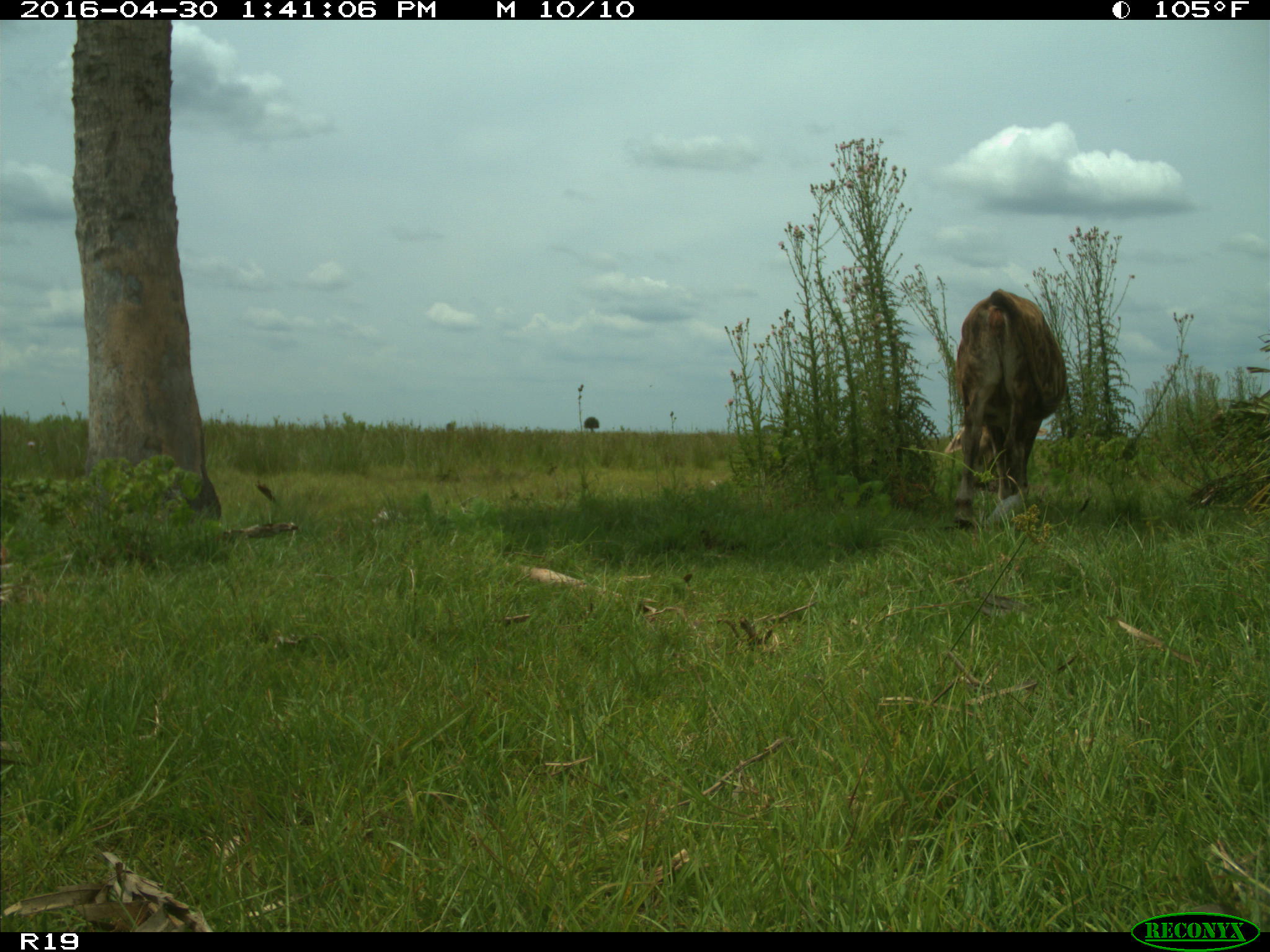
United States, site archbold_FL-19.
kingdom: Animalia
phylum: Chordata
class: Mammalia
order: Artiodactyla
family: Bovidae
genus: Bos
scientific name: Bos taurus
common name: domestic cow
Bos taurus (domestic cow).